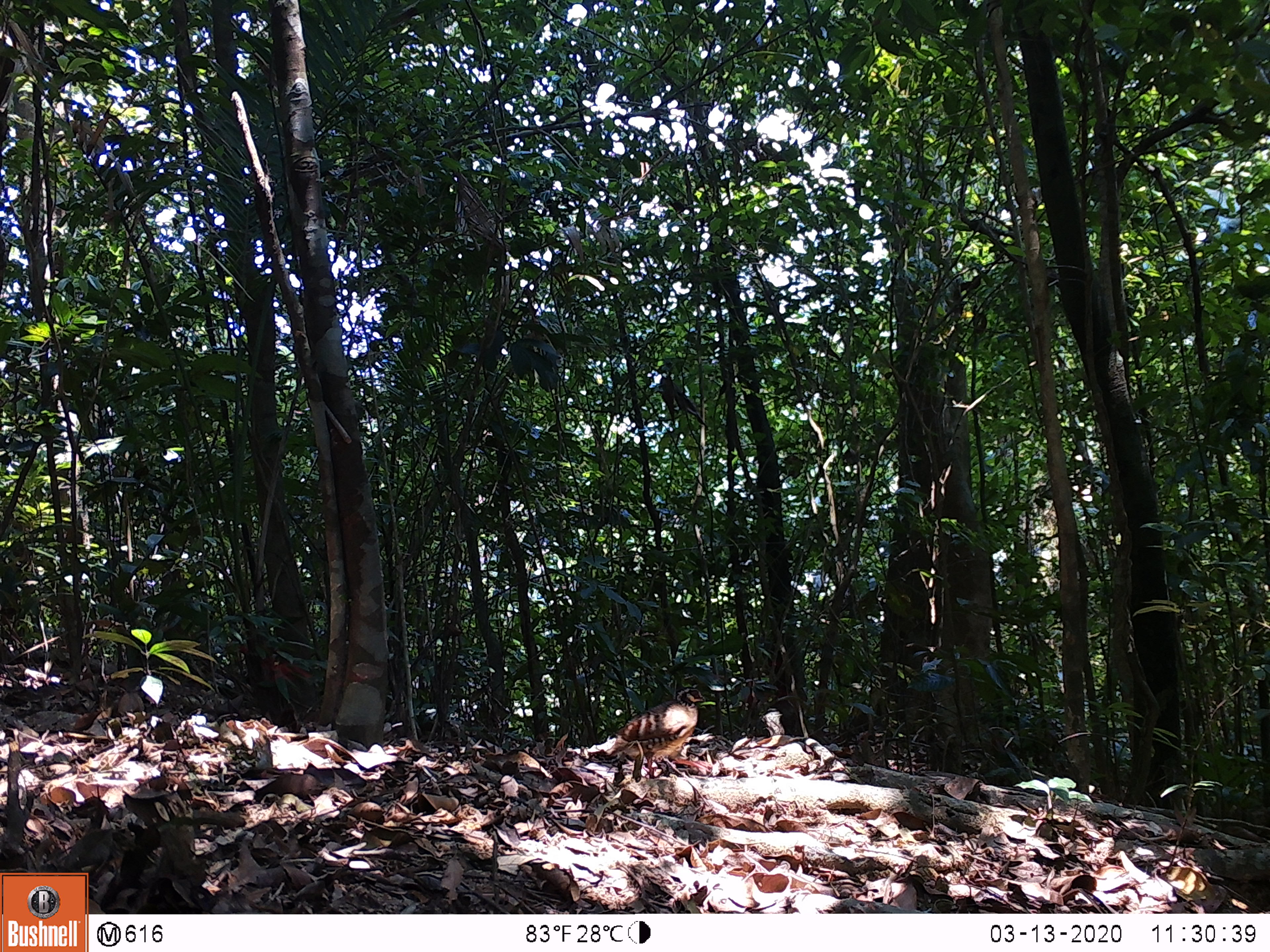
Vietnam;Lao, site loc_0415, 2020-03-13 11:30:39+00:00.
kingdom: Animalia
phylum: Chordata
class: Aves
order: Galliformes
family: Phasianidae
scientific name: Phasianidae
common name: partridge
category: unidentified partridge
Unidentified partridge (partridge) (Phasianidae). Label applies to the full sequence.